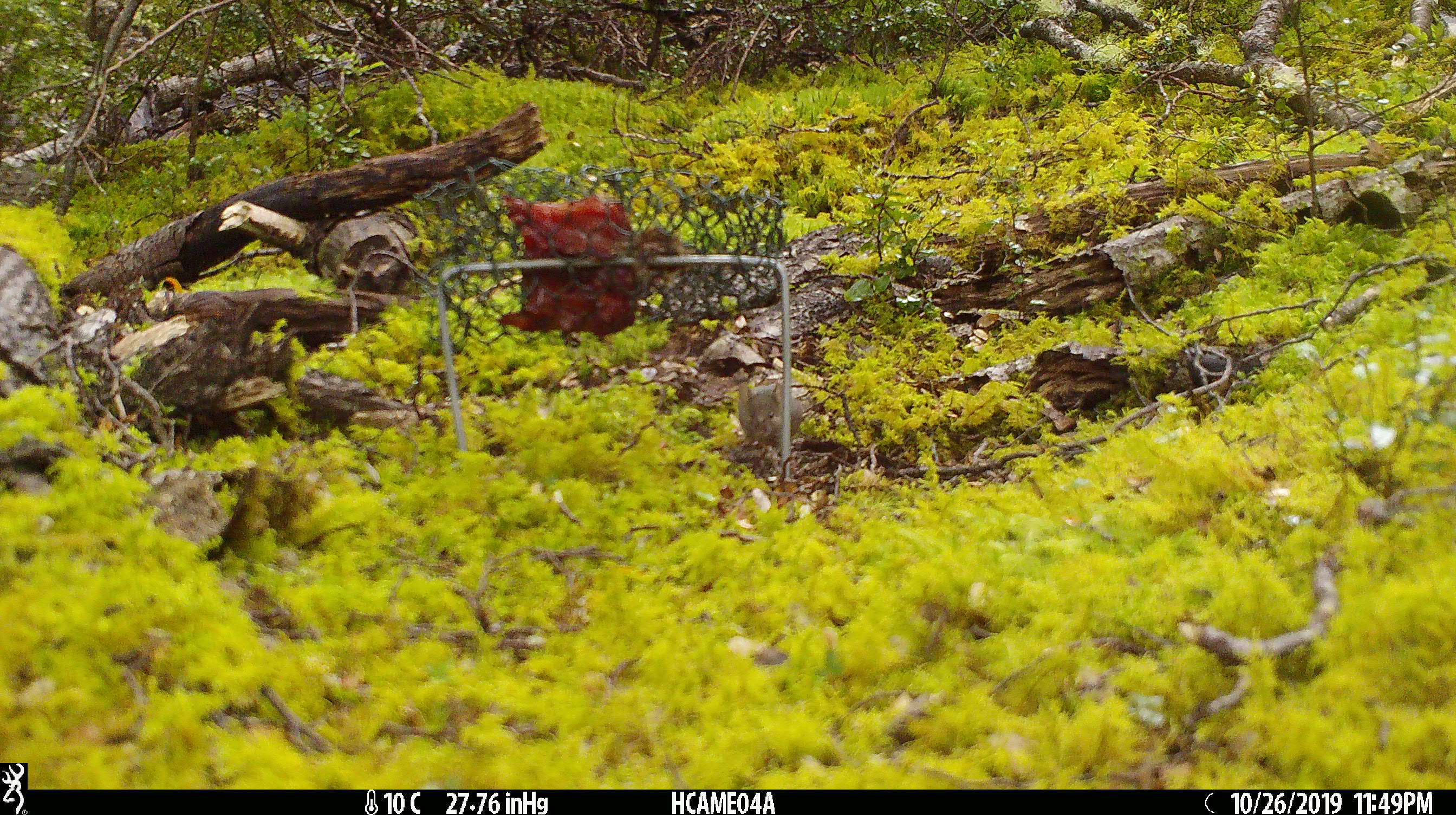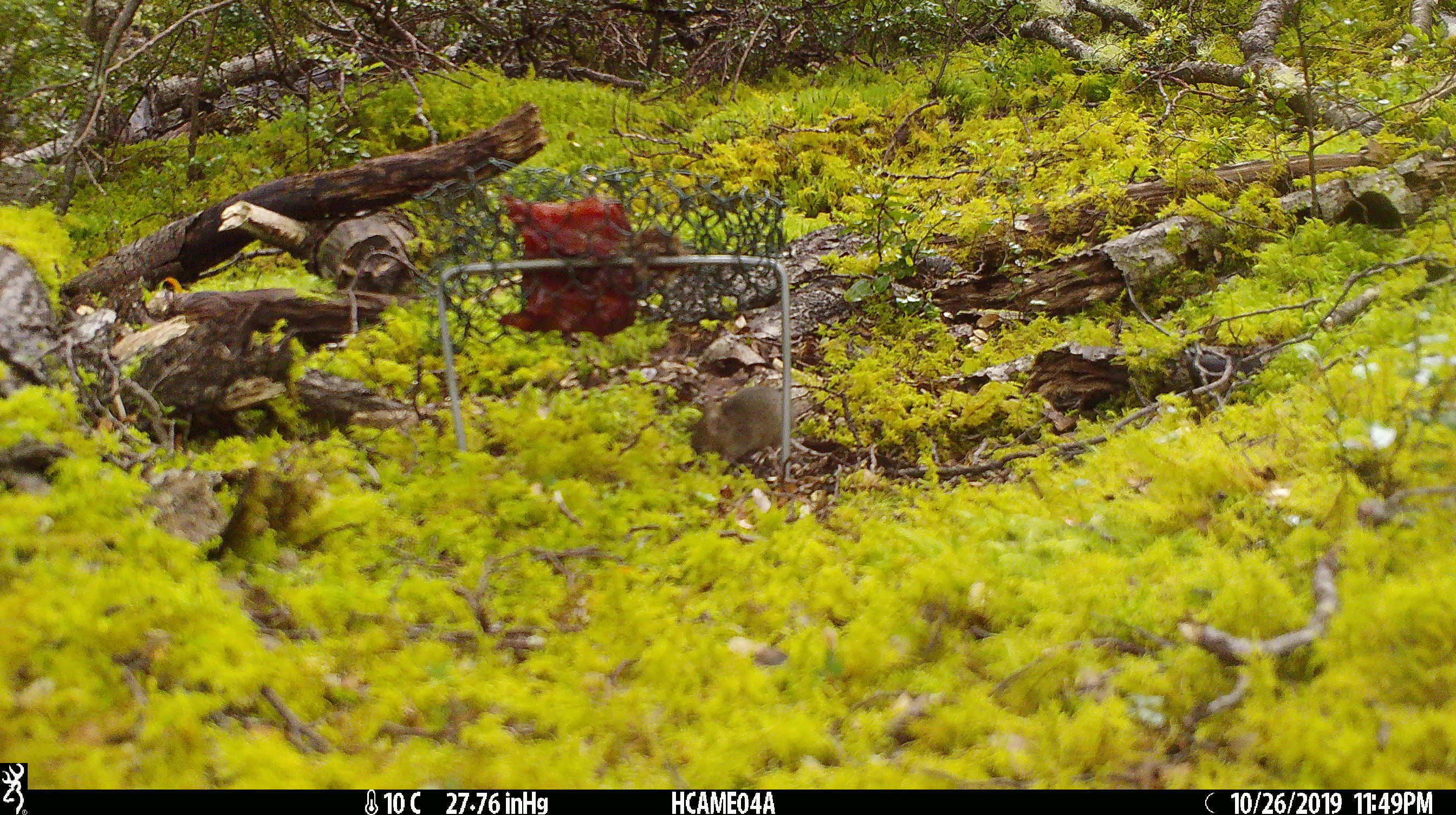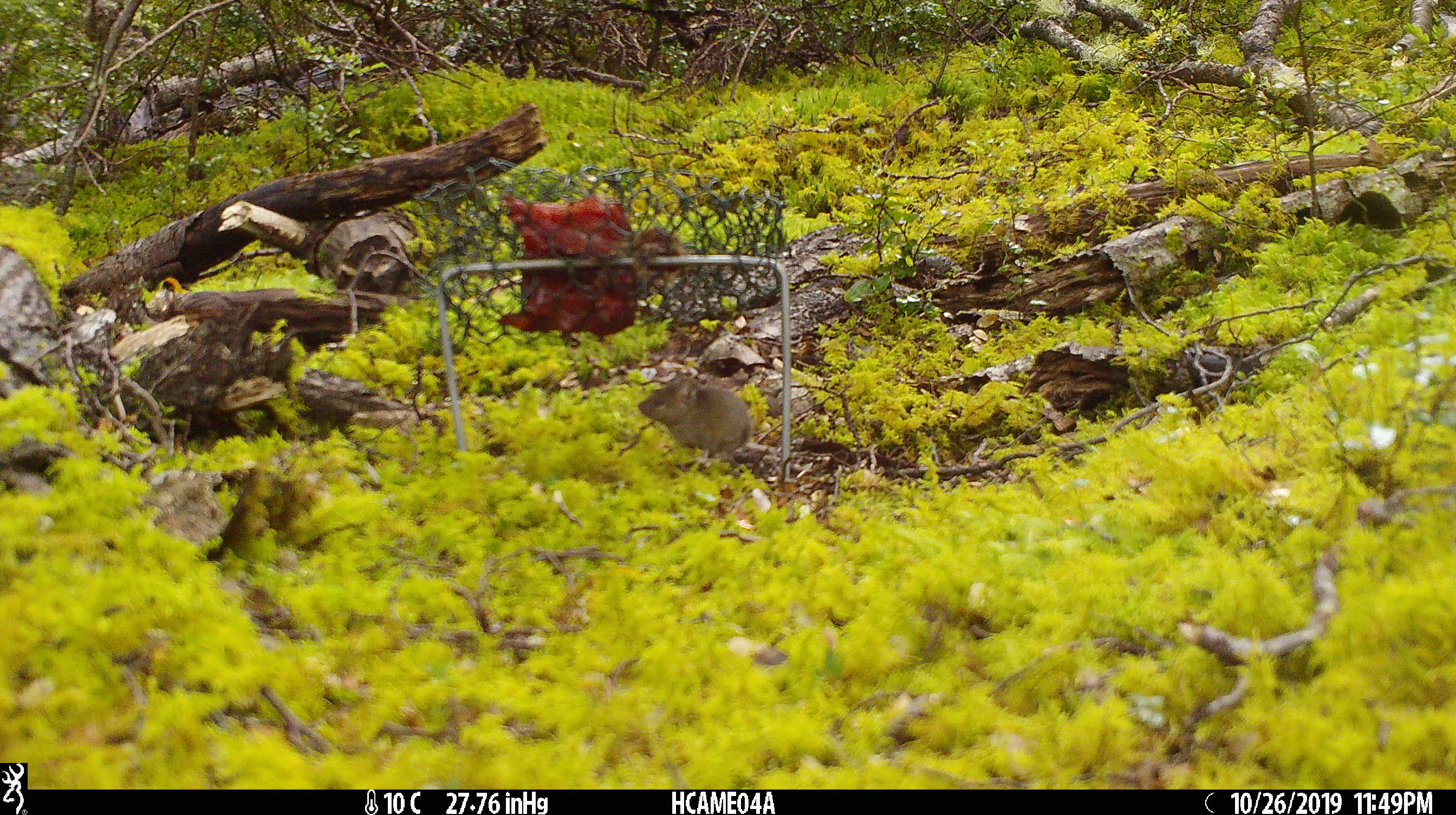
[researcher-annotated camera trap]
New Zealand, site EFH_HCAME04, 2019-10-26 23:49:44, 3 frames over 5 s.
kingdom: Animalia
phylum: Chordata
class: Mammalia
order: Rodentia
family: Muridae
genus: Mus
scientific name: Mus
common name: mouse